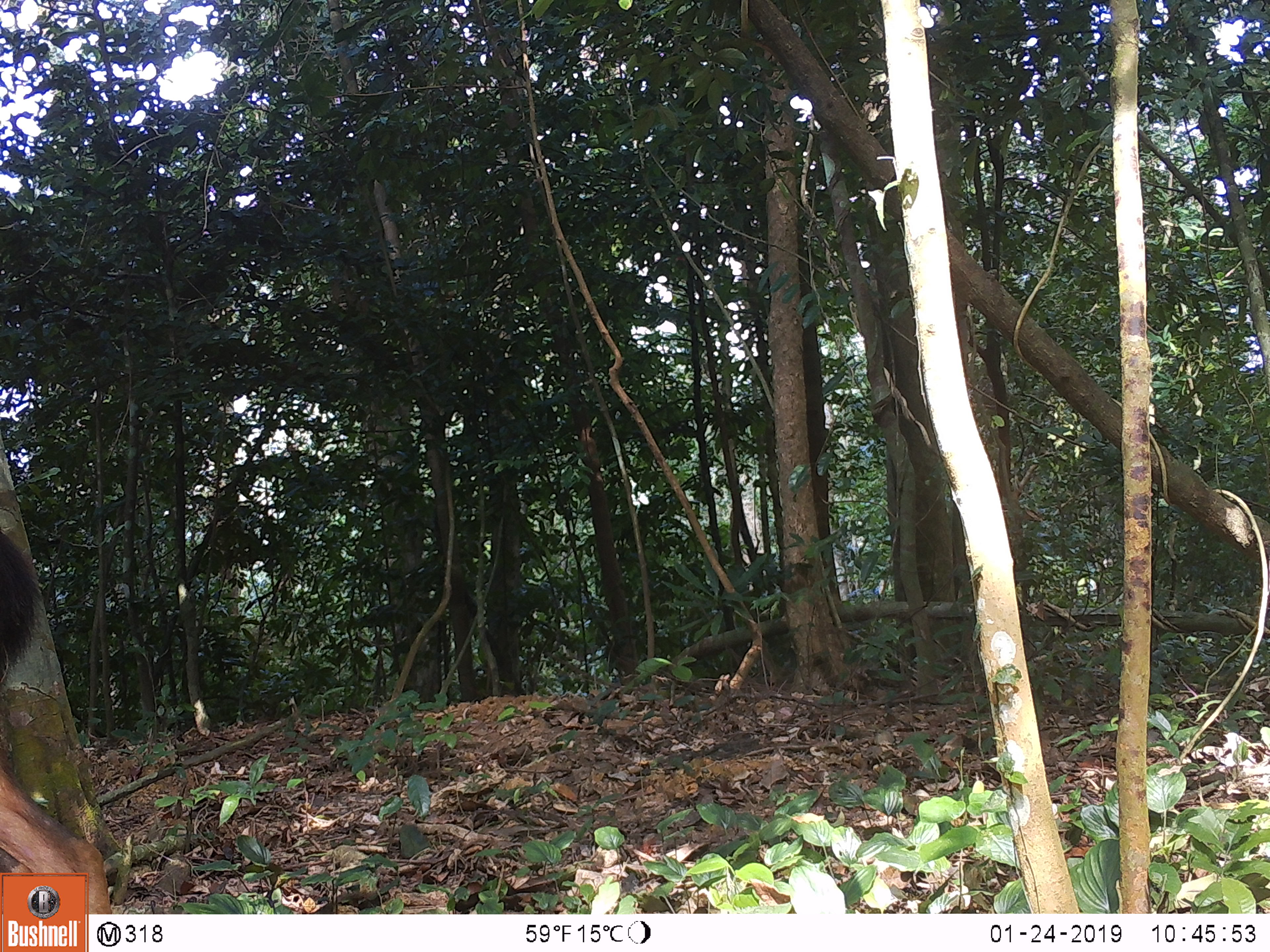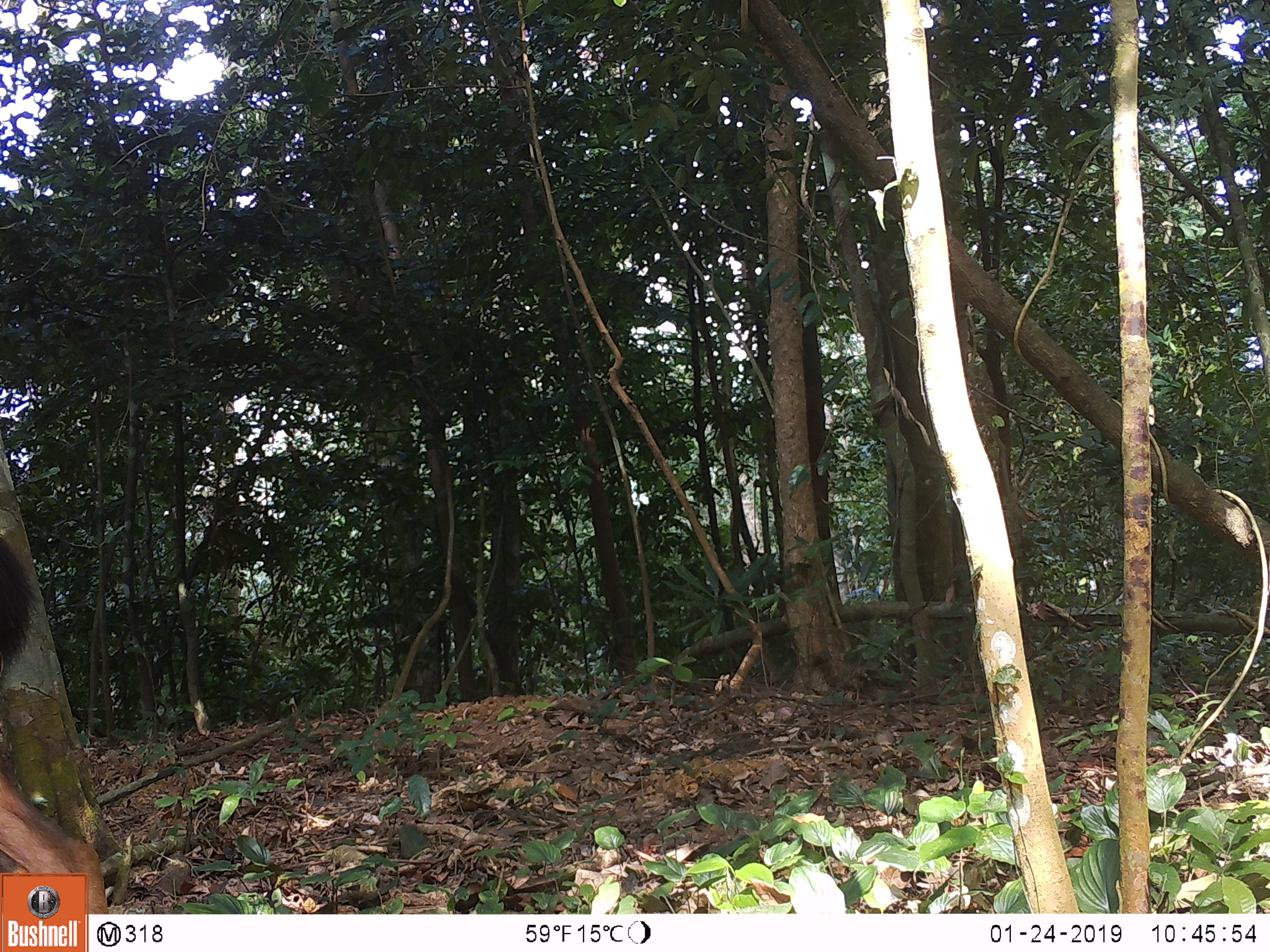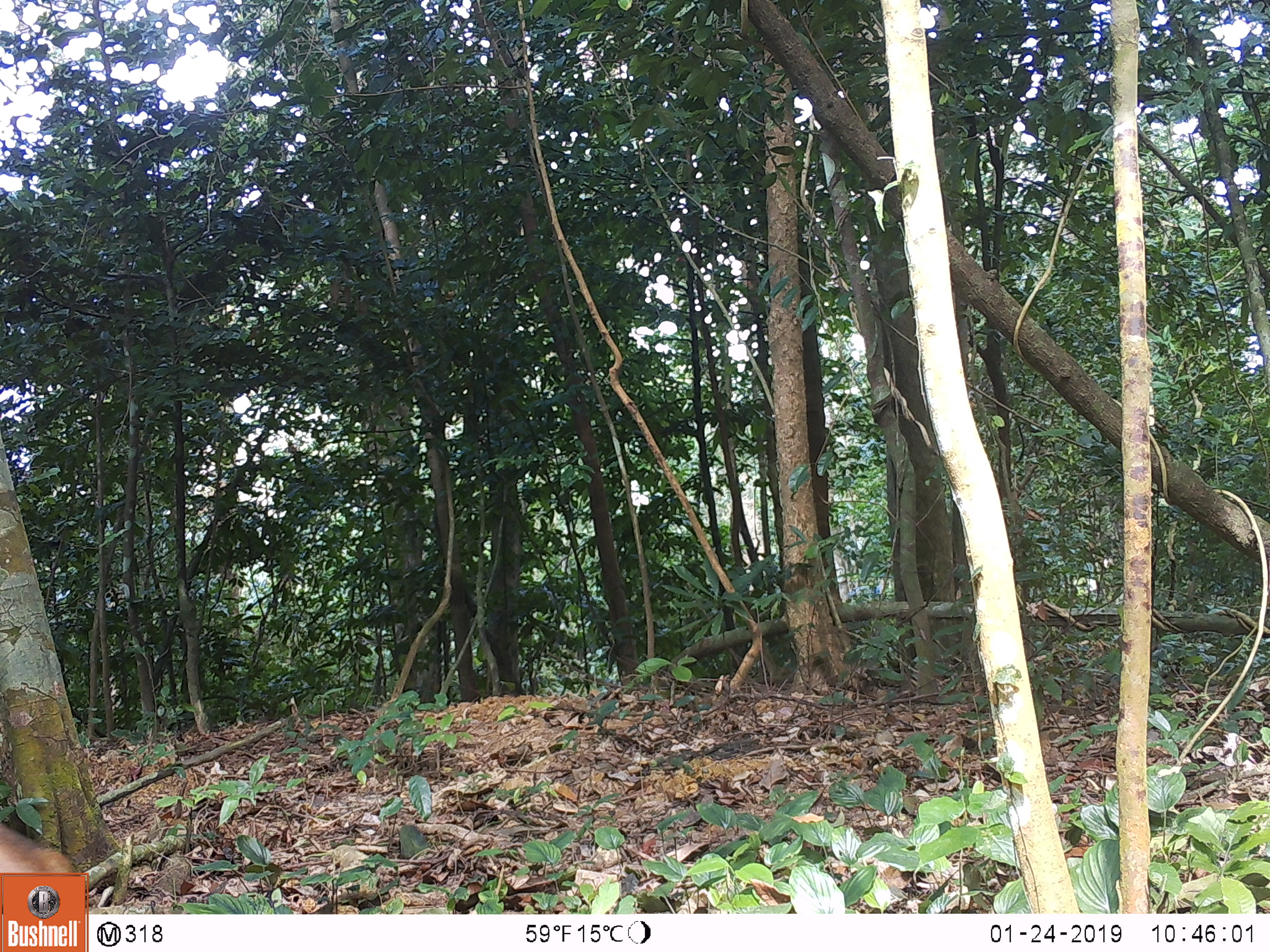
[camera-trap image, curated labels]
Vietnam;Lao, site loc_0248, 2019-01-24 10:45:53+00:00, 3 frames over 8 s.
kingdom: Animalia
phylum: Chordata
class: Mammalia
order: Artiodactyla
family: Cervidae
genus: Rusa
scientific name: Rusa unicolor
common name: sambar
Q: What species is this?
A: Sambar (Rusa unicolor).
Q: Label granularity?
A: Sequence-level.